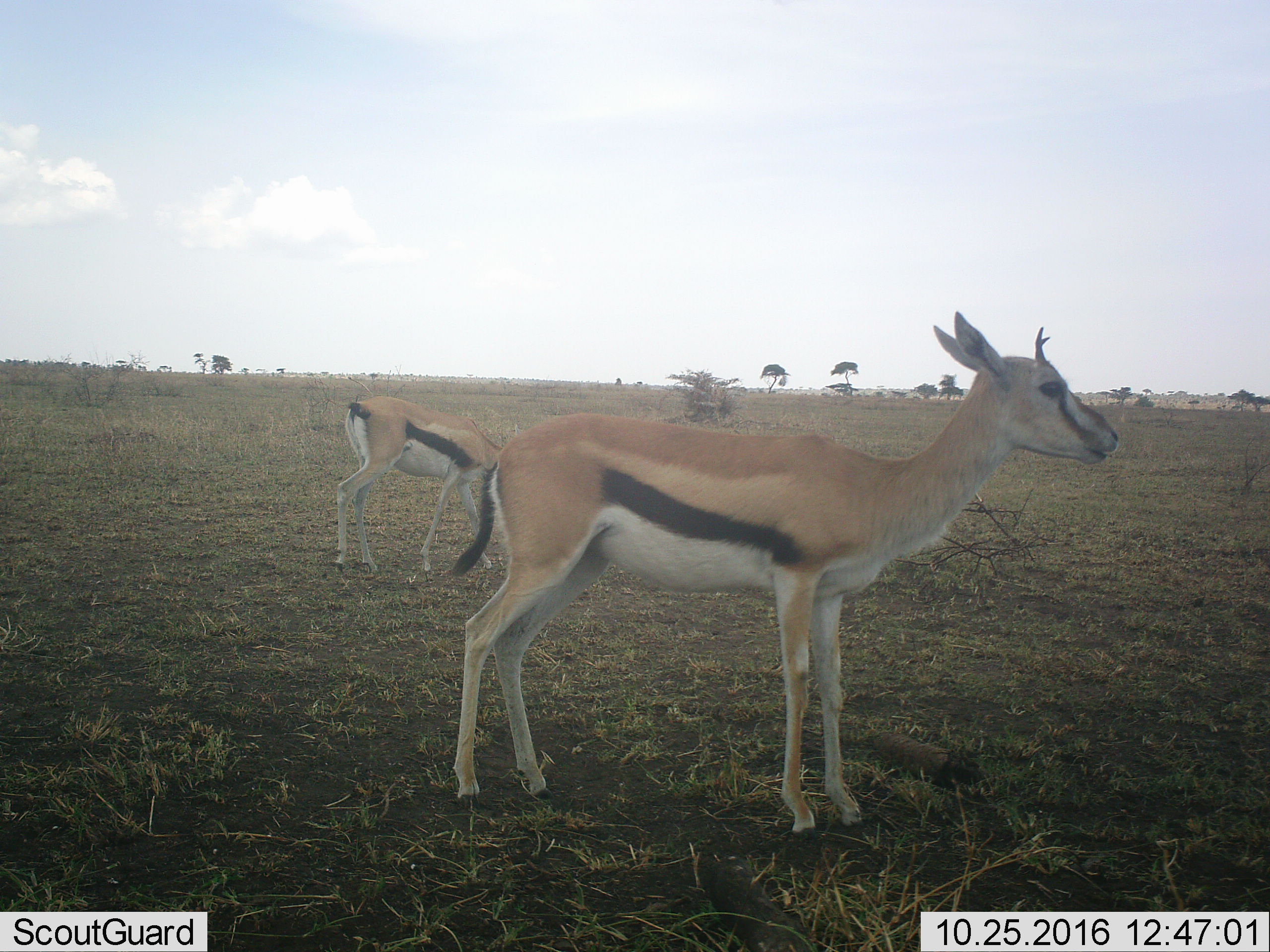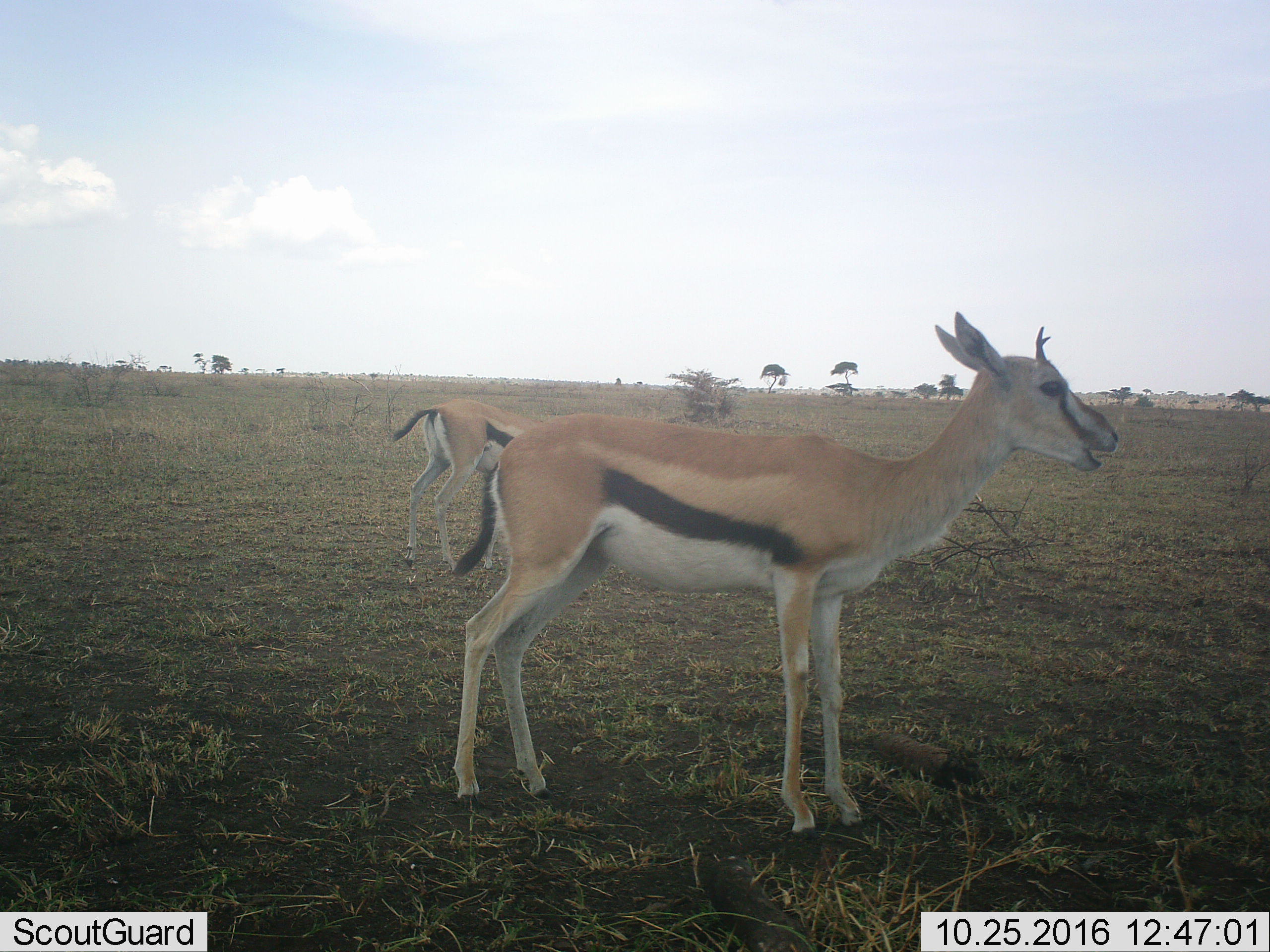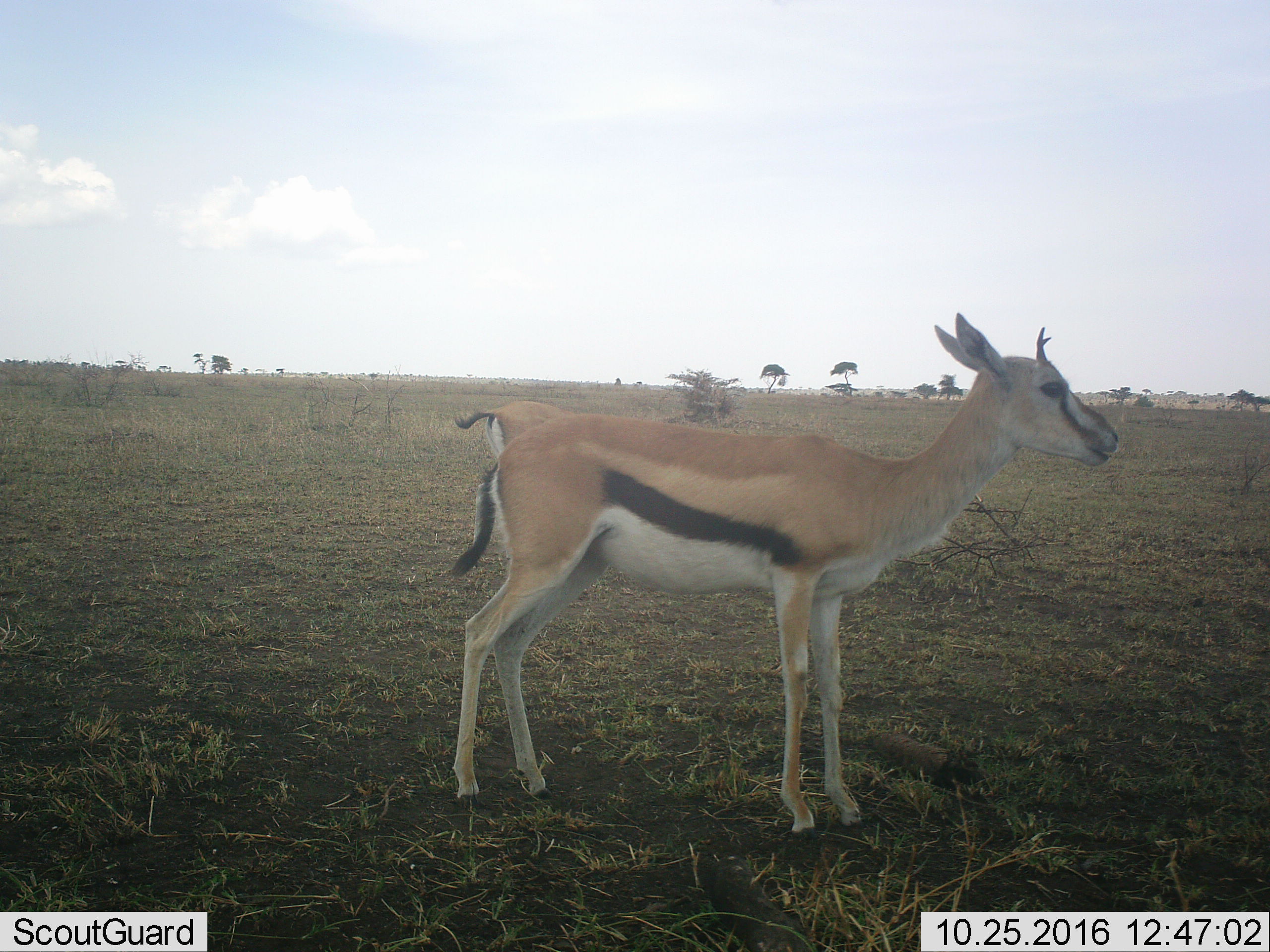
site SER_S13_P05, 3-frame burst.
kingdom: Animalia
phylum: Chordata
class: Mammalia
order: Artiodactyla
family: Bovidae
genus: Eudorcas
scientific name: Eudorcas thomsonii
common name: thomson's gazelle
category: gazellethomsons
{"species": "gazellethomsons (thomson's gazelle) (Eudorcas thomsonii)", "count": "2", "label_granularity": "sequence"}